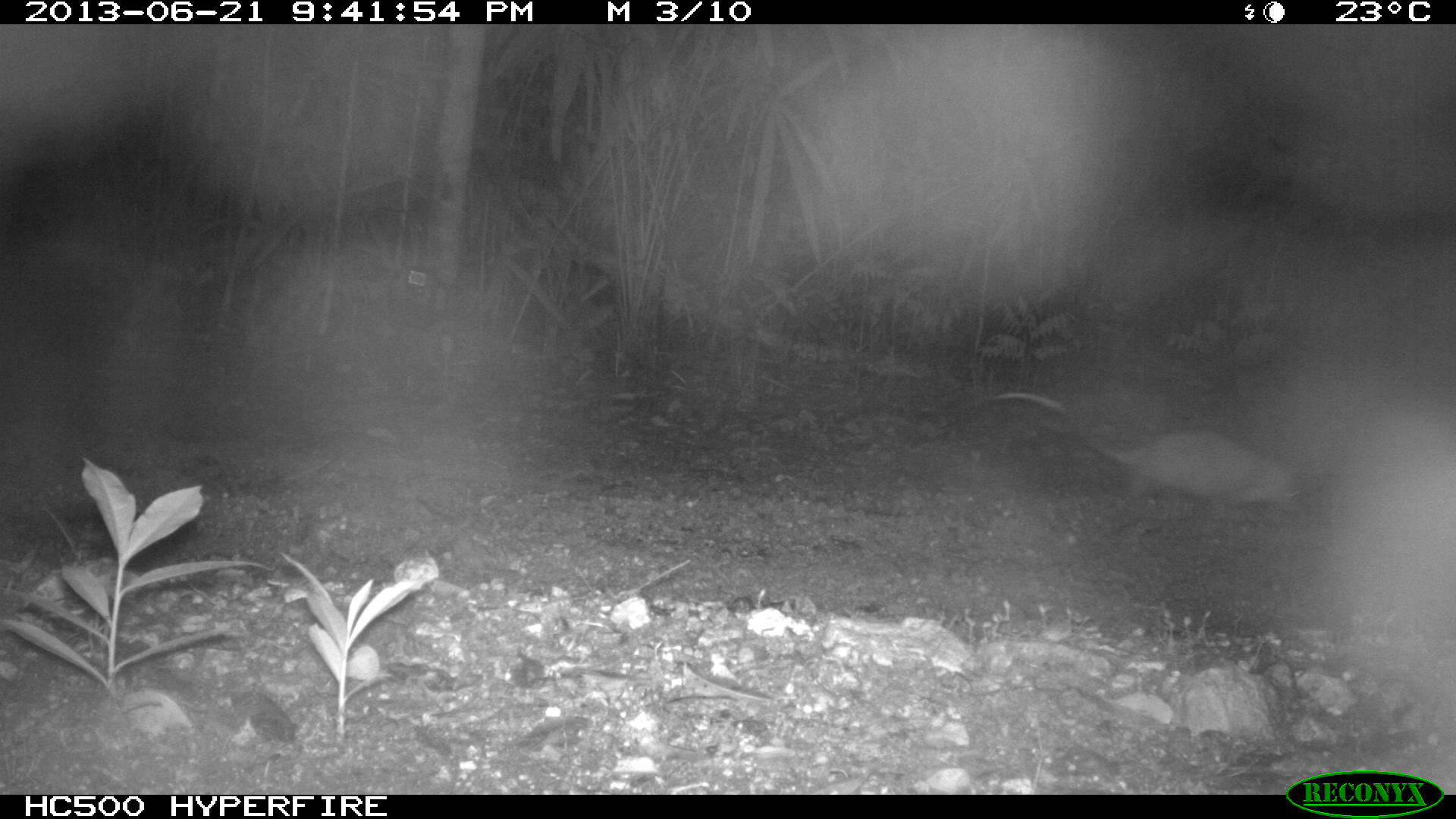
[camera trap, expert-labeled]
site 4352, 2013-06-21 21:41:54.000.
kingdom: Animalia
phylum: Chordata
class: Mammalia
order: Didelphimorphia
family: Didelphidae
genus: Didelphis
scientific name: Didelphis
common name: american opossums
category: didelphis sp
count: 1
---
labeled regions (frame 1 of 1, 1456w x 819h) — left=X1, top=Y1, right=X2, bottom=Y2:
didelphis sp: left=989, top=391, right=1298, bottom=514